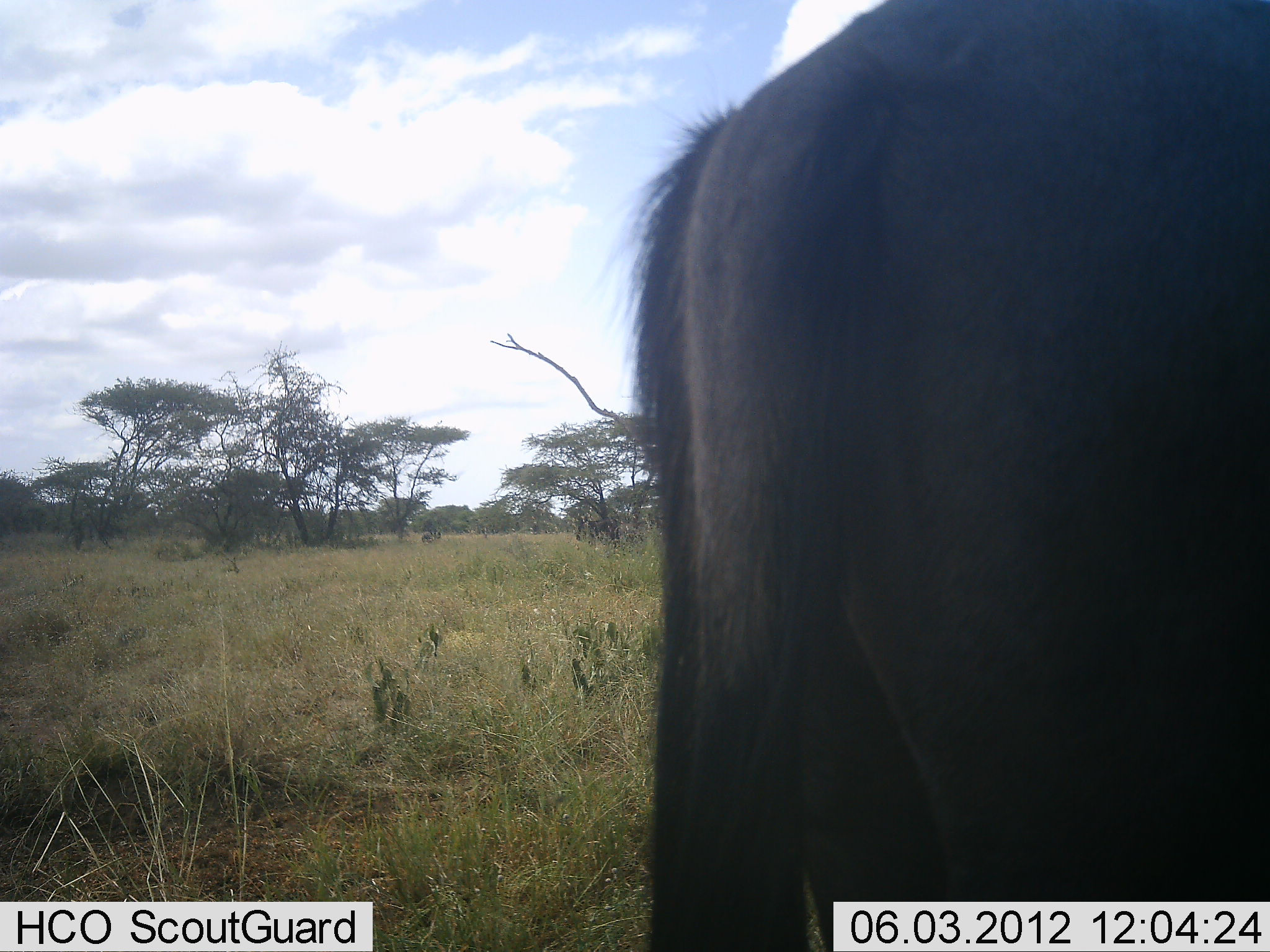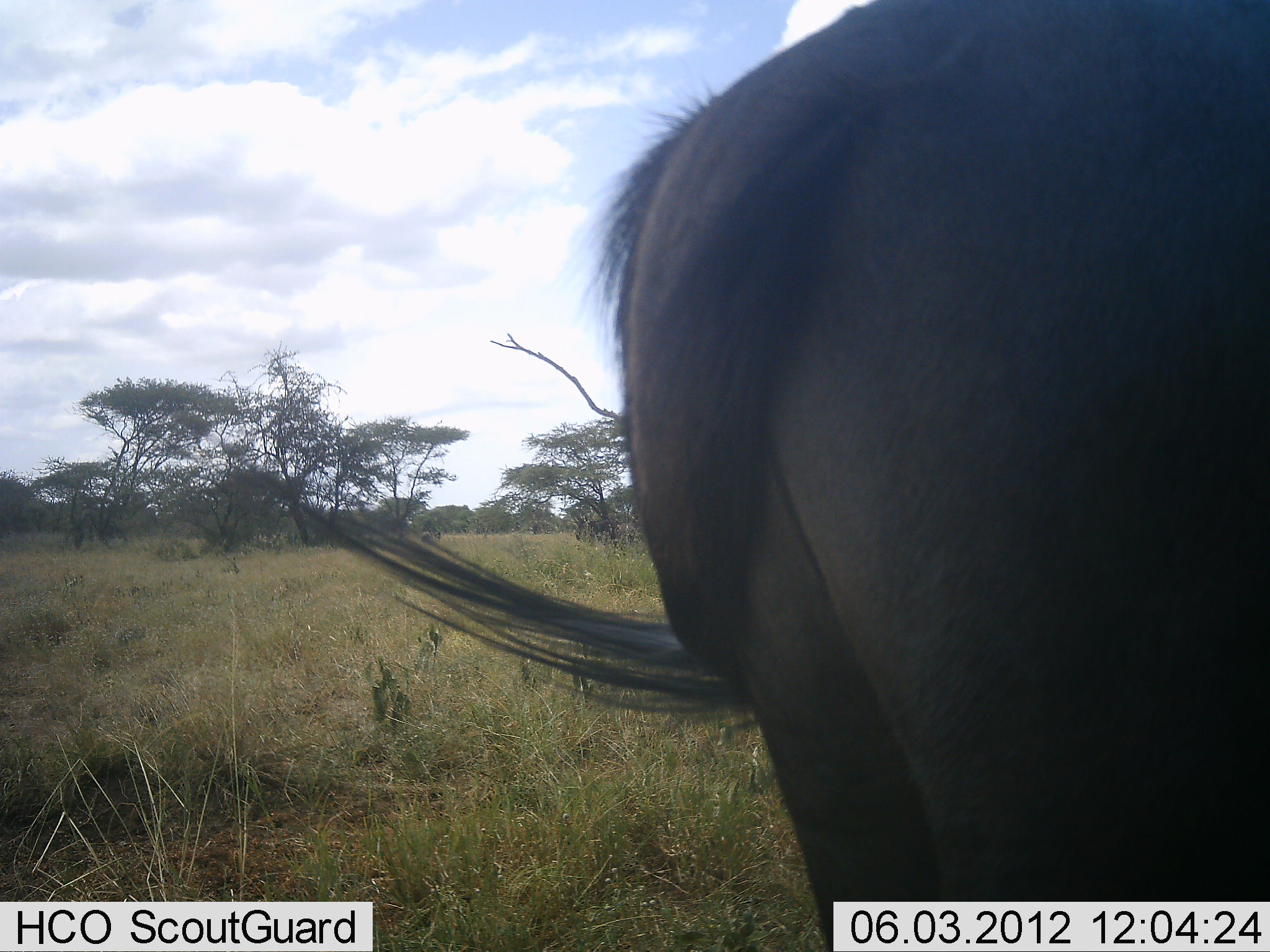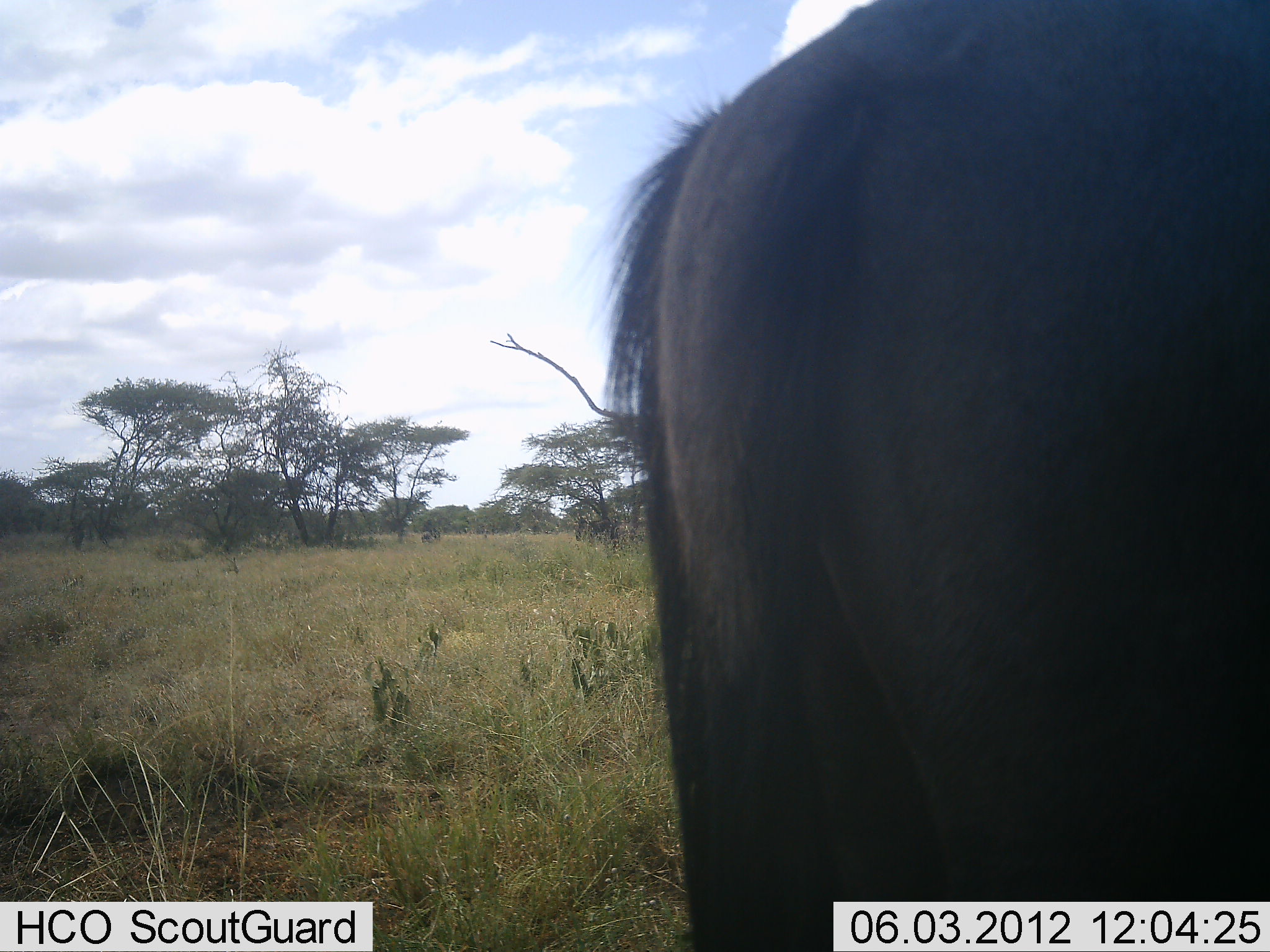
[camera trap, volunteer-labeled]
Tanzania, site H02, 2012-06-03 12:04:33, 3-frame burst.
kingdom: Animalia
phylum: Chordata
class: Mammalia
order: Artiodactyla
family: Bovidae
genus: Connochaetes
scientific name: Connochaetes taurinus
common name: blue wildebeest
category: wildebeest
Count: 1.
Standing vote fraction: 90%.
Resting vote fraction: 0%.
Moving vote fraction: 10%.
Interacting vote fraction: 0%.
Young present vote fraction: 0%.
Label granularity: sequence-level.